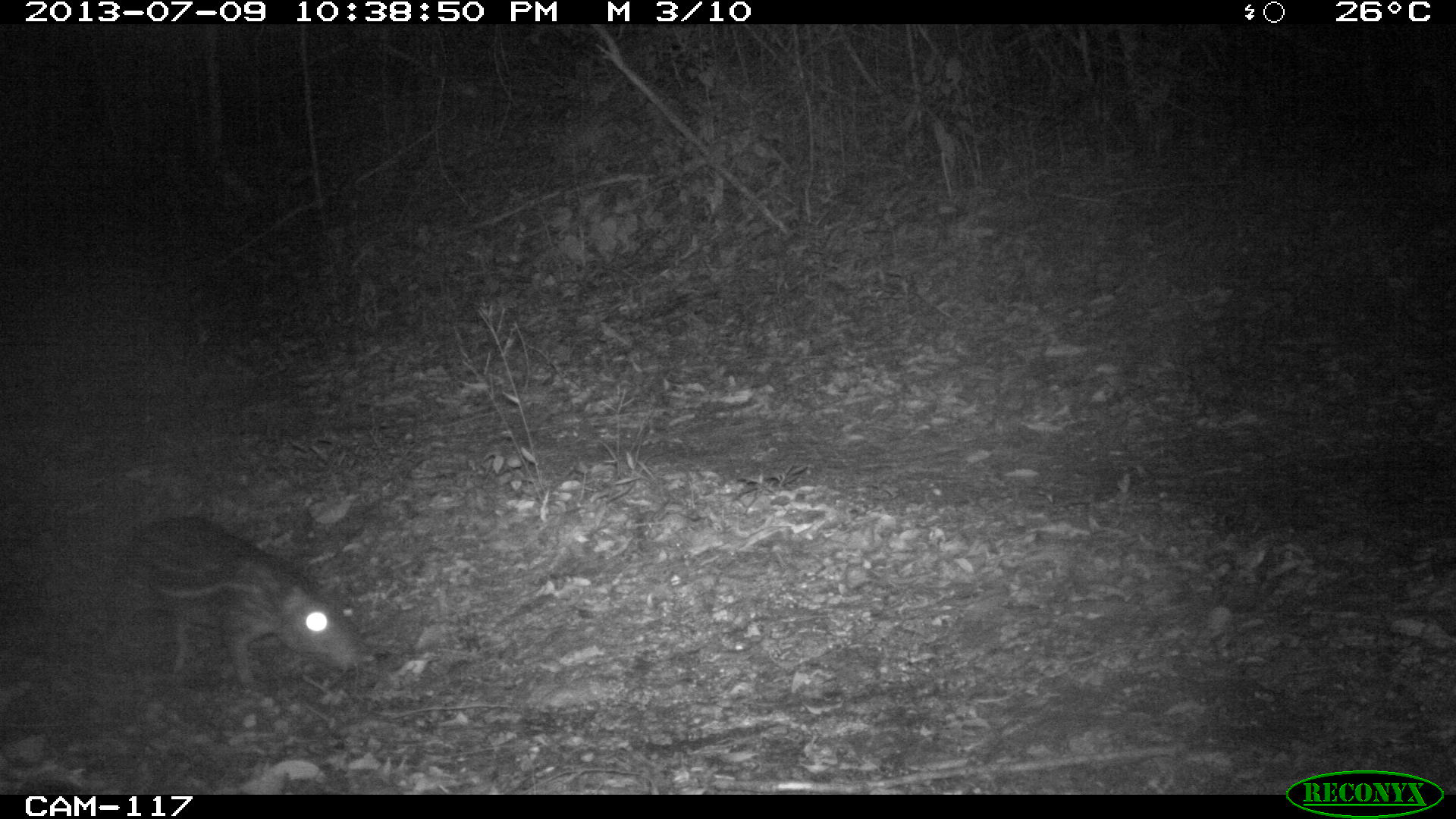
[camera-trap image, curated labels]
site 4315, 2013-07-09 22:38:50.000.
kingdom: Animalia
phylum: Chordata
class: Mammalia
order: Rodentia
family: Cuniculidae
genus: Cuniculus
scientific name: Cuniculus paca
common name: lowland paca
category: agouti paca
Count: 1.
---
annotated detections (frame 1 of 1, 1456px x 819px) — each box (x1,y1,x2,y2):
agouti paca: (99,515,365,687)